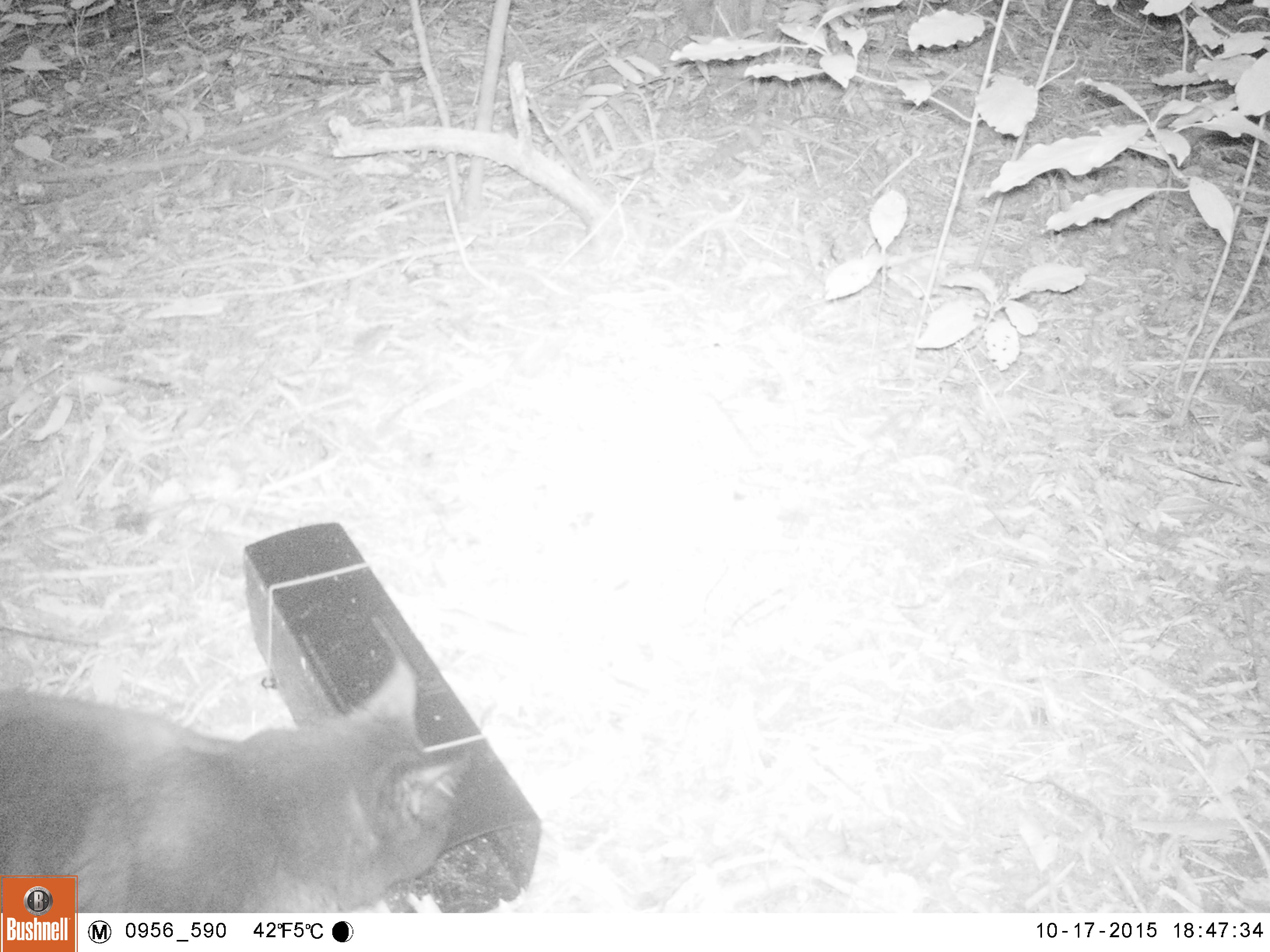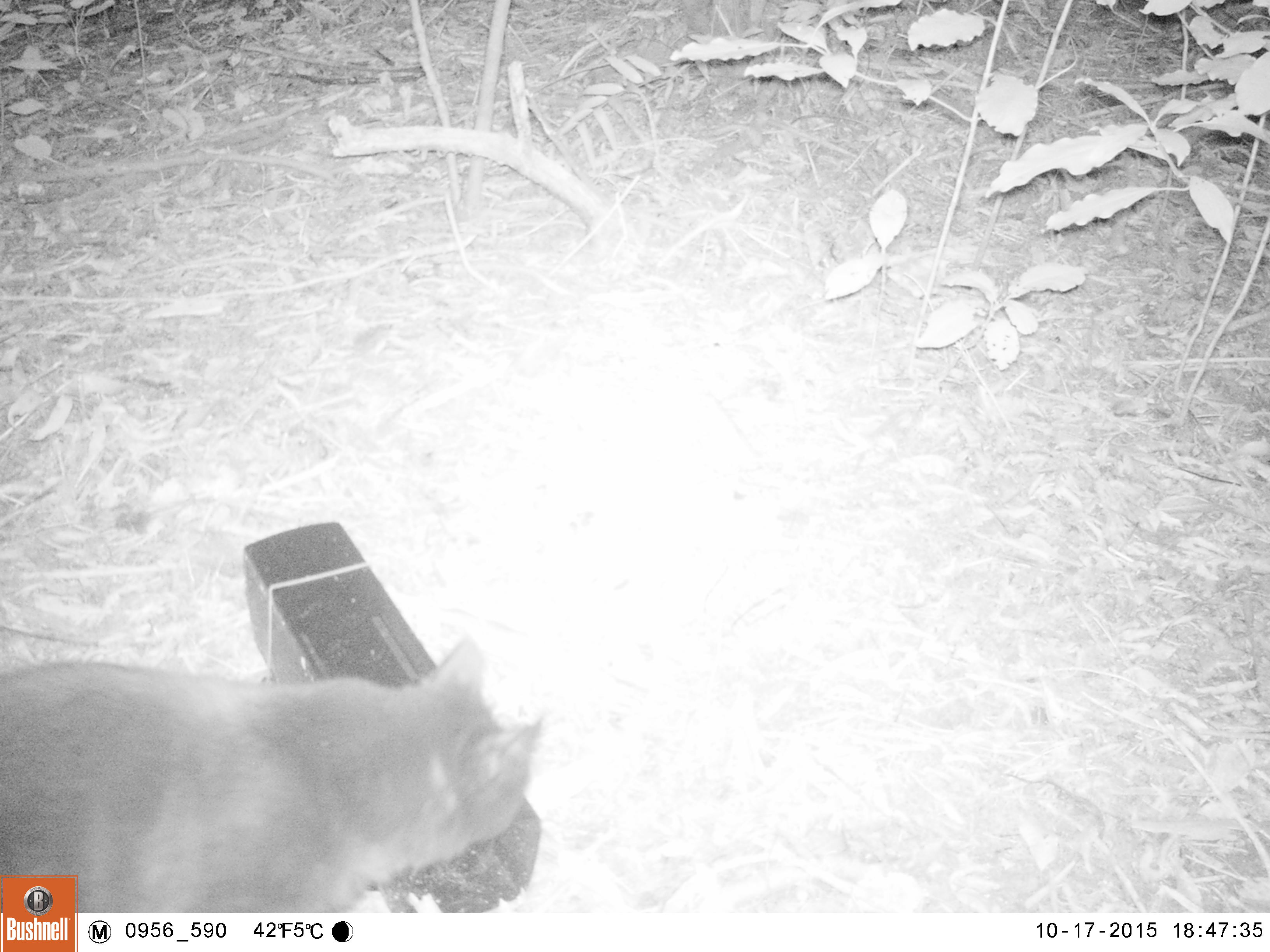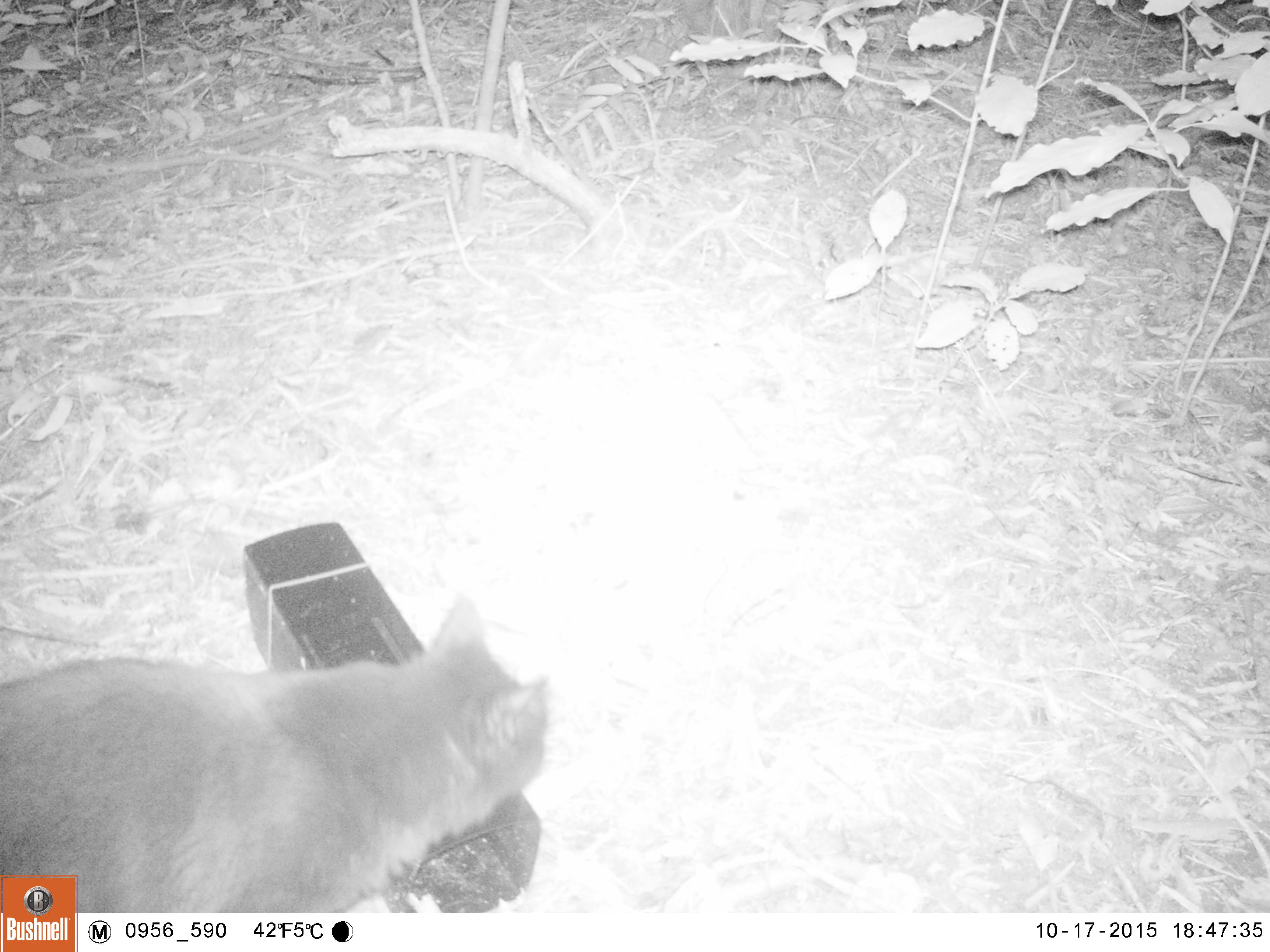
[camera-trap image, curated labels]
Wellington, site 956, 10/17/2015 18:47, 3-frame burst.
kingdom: Animalia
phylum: Chordata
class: Mammalia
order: Carnivora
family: Felidae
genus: Felis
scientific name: Felis catus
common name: cat